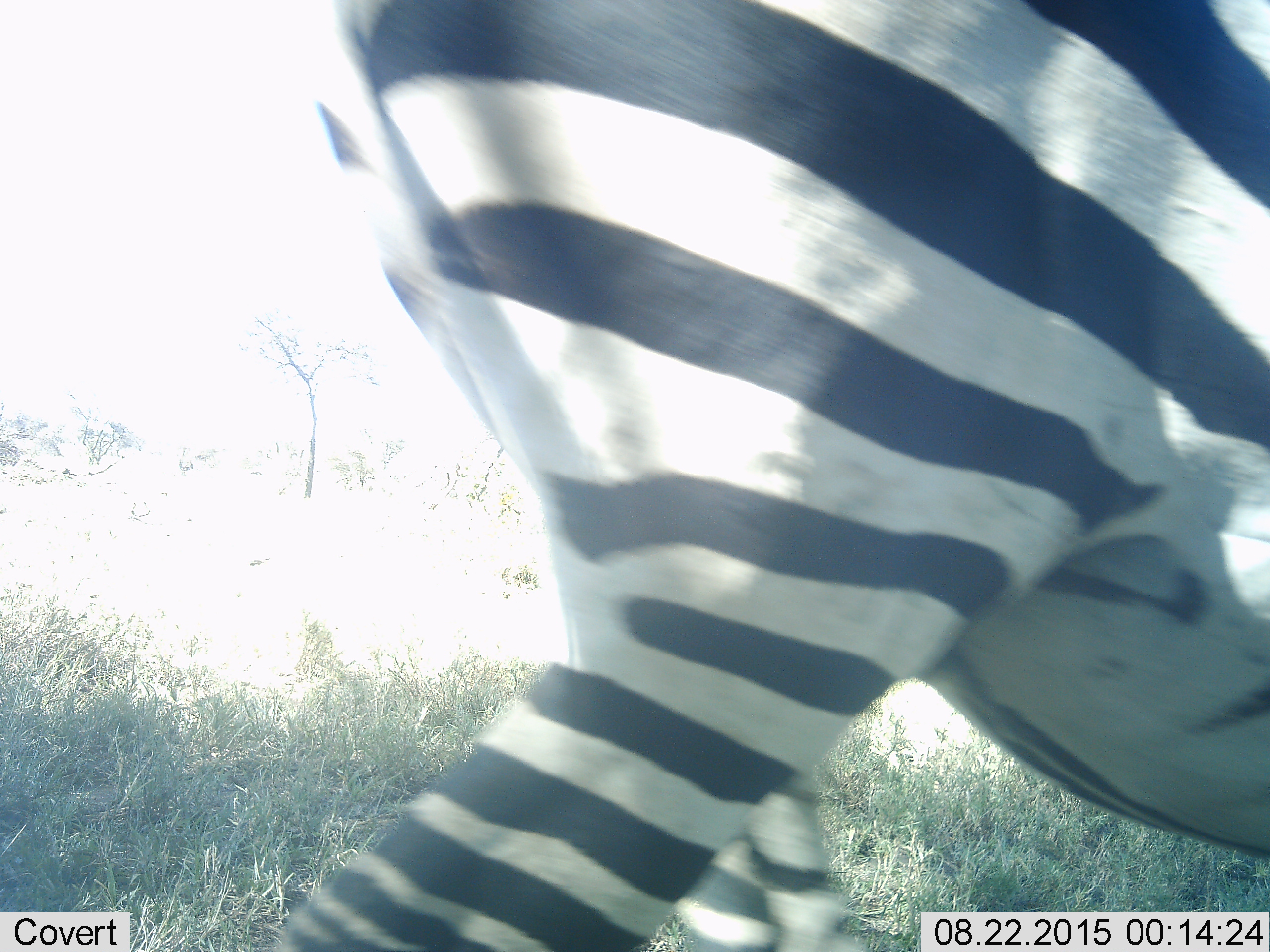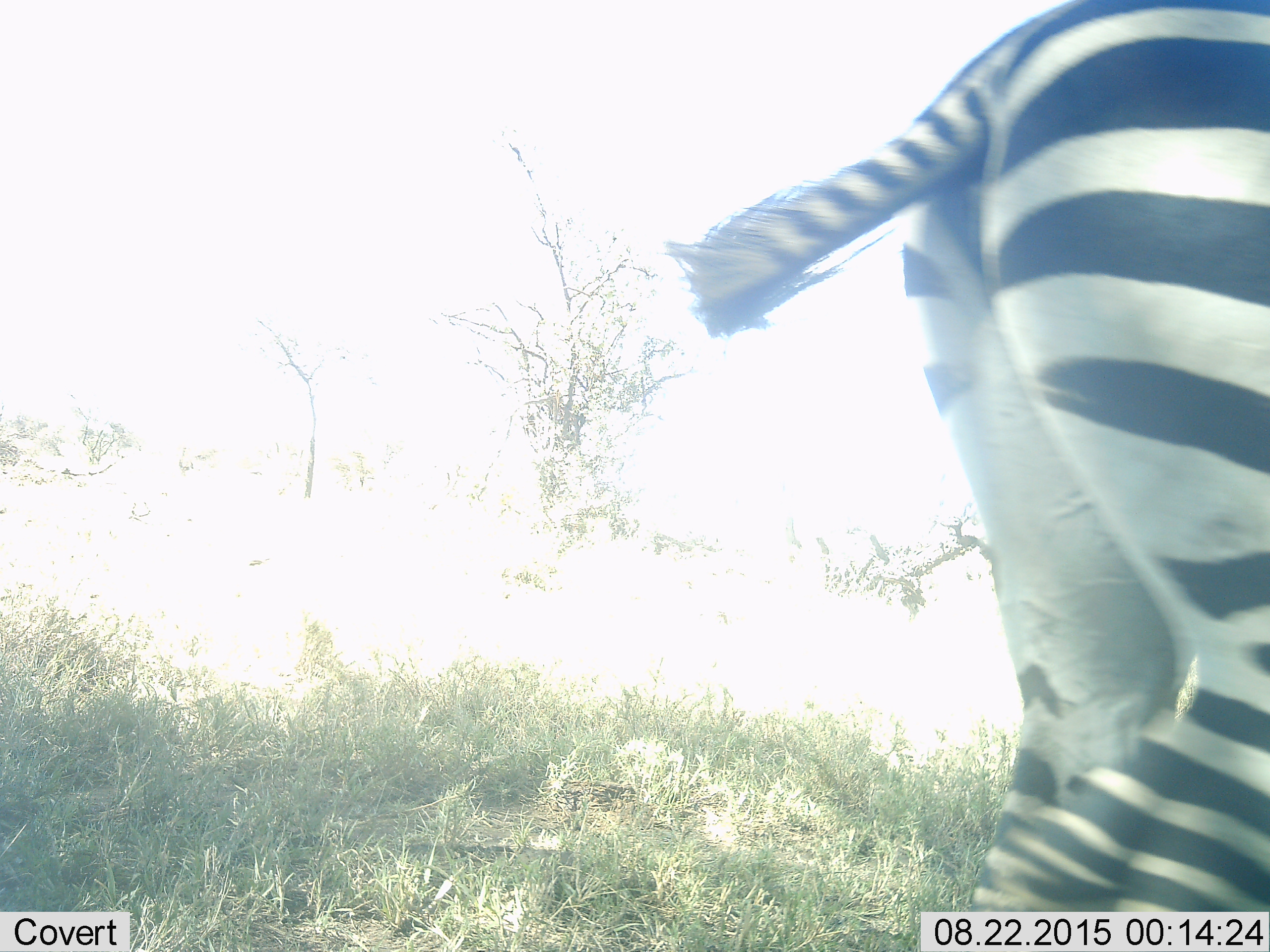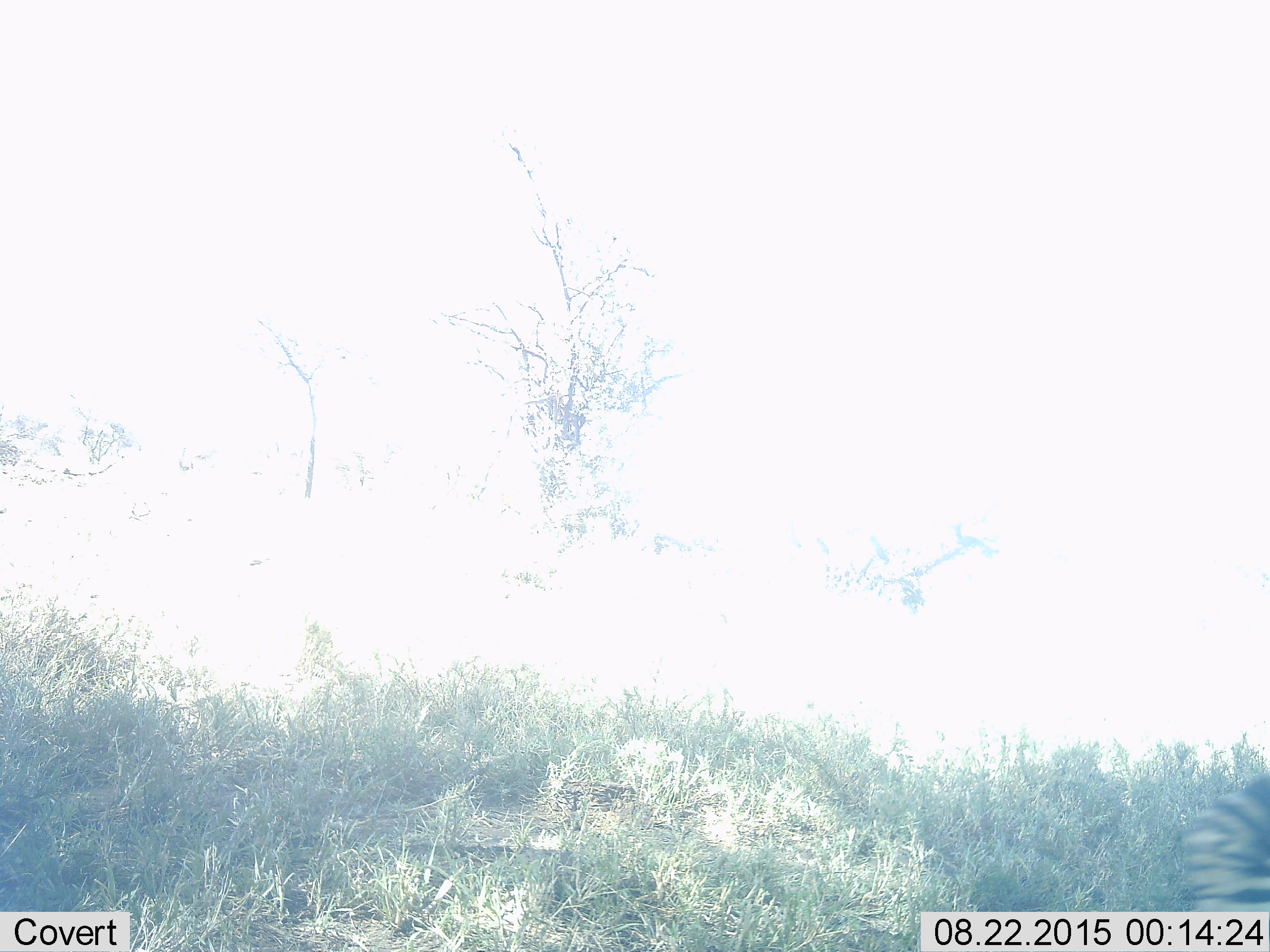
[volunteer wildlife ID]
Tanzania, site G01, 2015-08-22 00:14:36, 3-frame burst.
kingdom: Animalia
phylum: Chordata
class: Mammalia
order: Perissodactyla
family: Equidae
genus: Equus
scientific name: Equus quagga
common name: plains zebra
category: zebra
Zebra (plains zebra) (Equus quagga), count 1. Behavior (volunteer vote fractions): standing 6%, resting 0%, moving 94%, interacting 0%. Young present (vote fraction): 0%. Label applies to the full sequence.